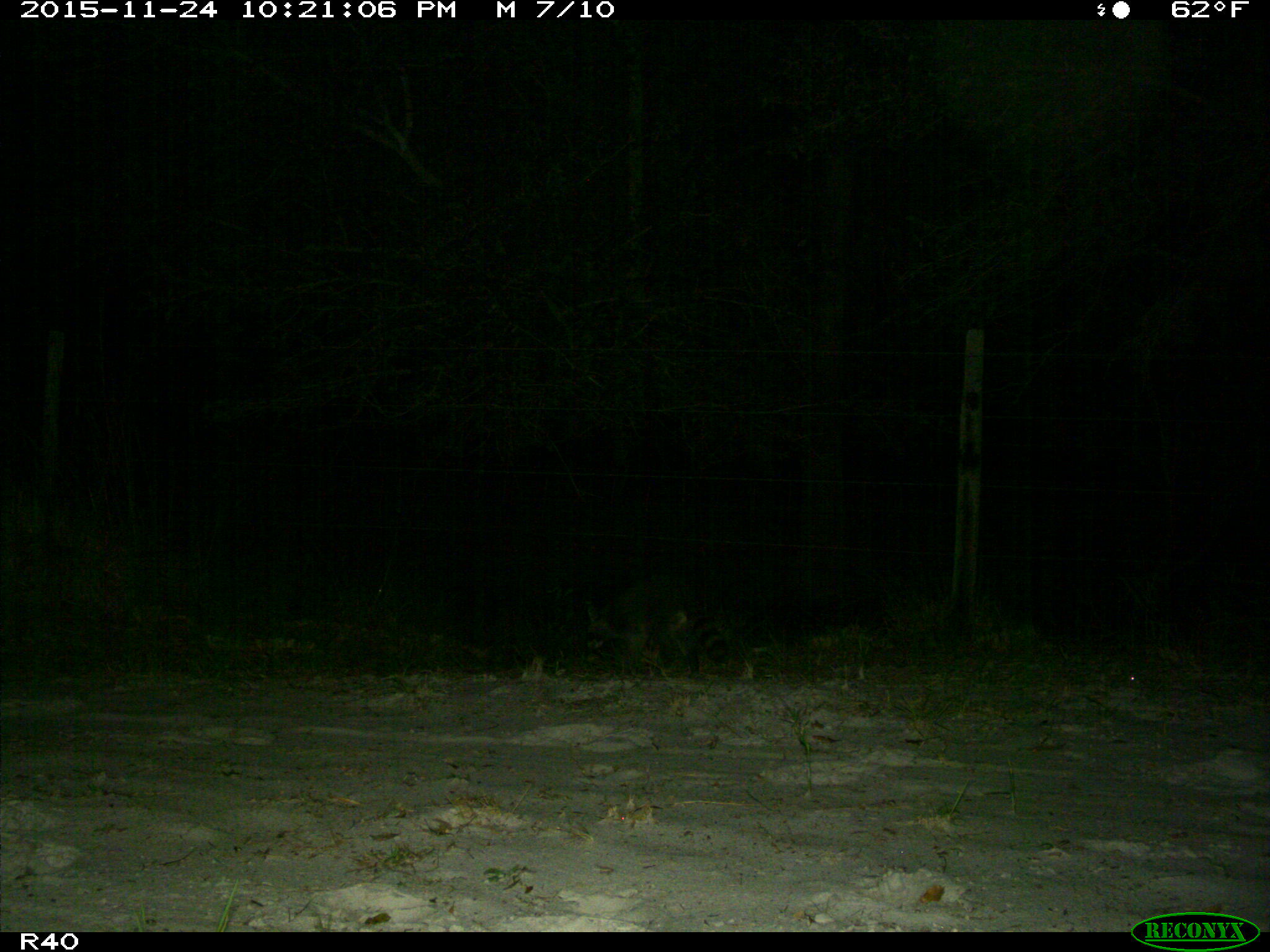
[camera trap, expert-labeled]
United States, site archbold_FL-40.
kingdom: Animalia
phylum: Chordata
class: Mammalia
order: Carnivora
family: Procyonidae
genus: Procyon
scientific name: Procyon lotor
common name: common raccoon